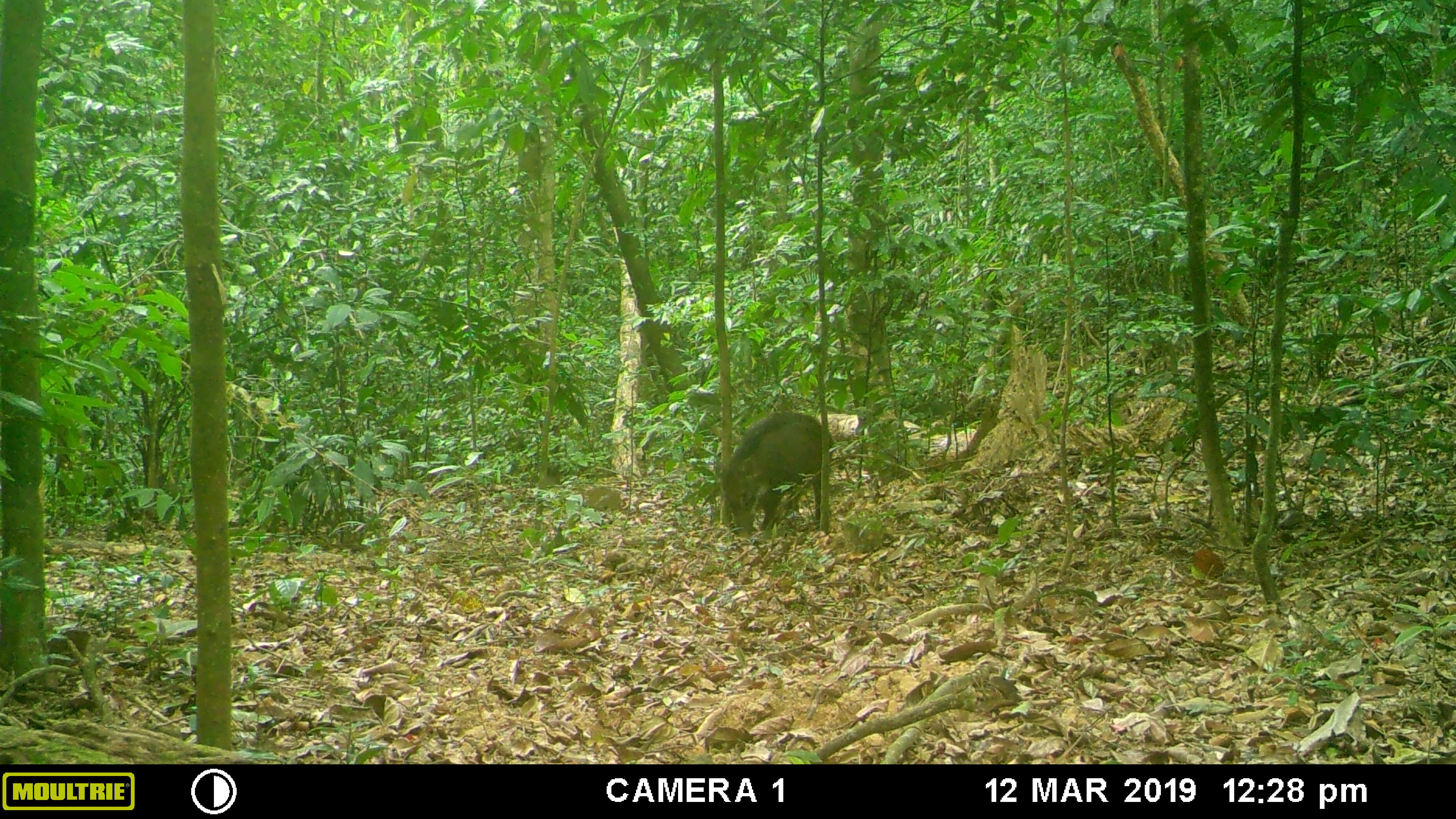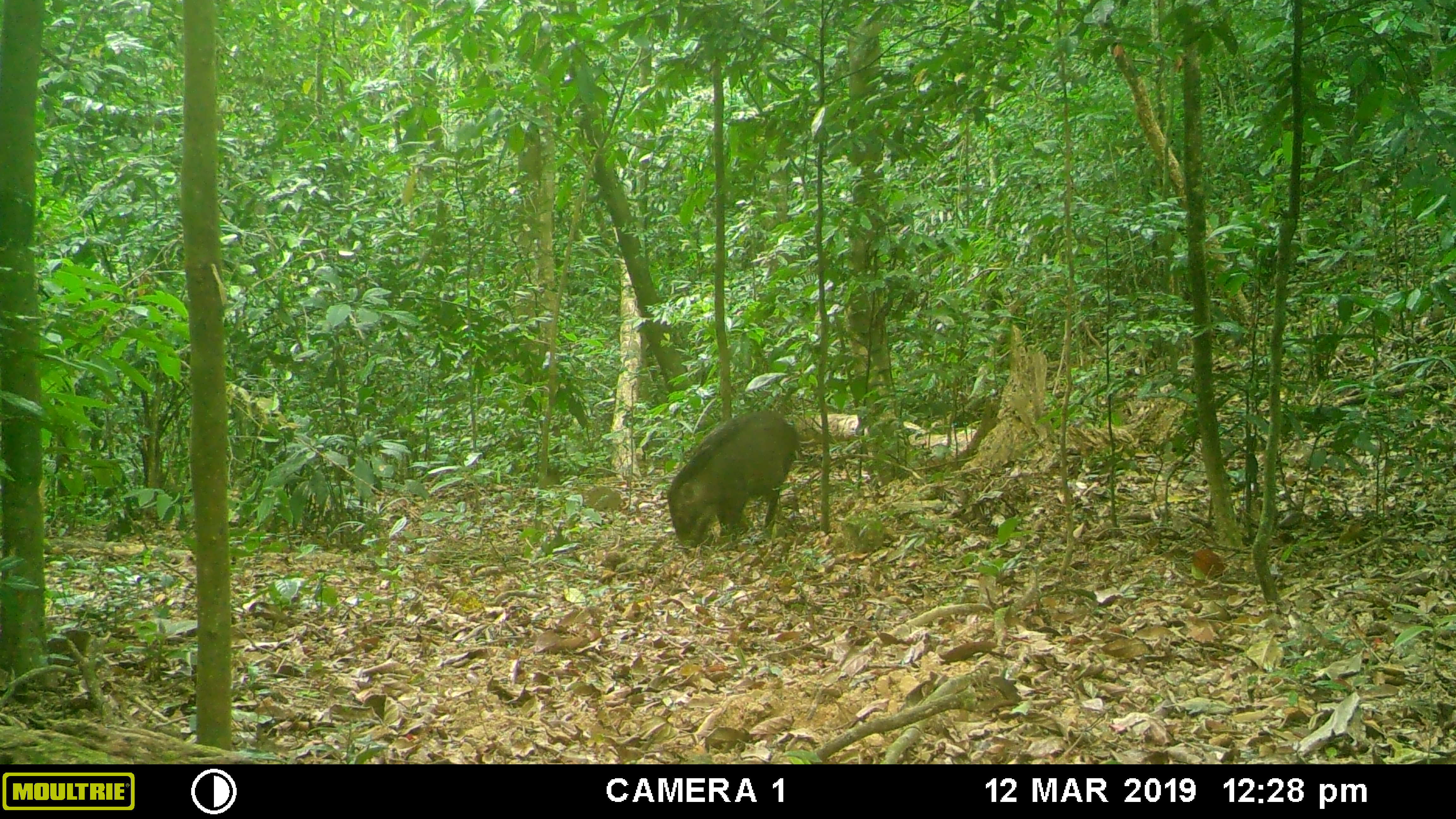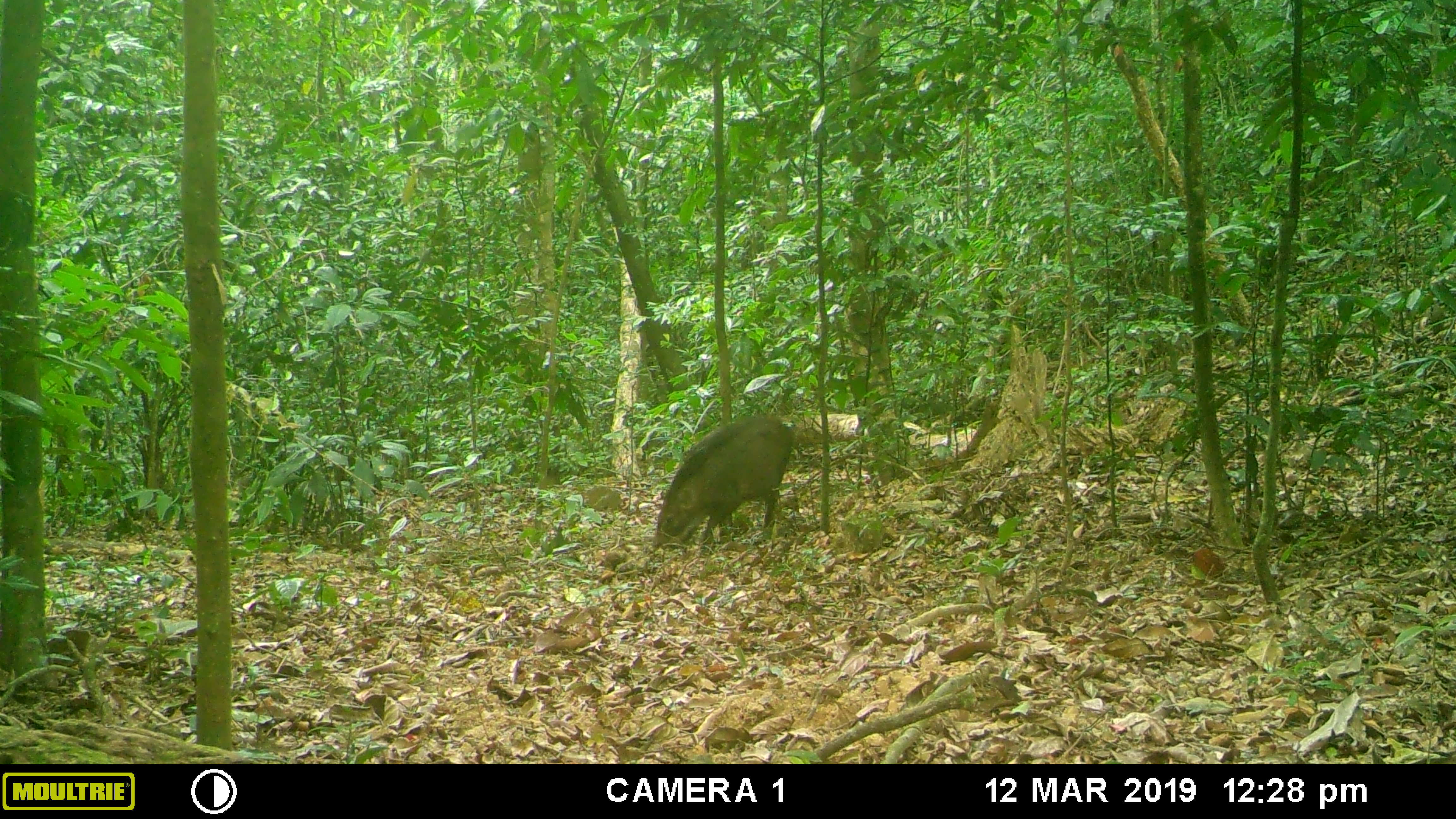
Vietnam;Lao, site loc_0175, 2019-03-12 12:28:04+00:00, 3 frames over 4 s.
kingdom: Animalia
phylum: Chordata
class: Mammalia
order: Artiodactyla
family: Suidae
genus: Sus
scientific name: Sus scrofa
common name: eurasian wild pig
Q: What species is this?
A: Eurasian wild pig (Sus scrofa).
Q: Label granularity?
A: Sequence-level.